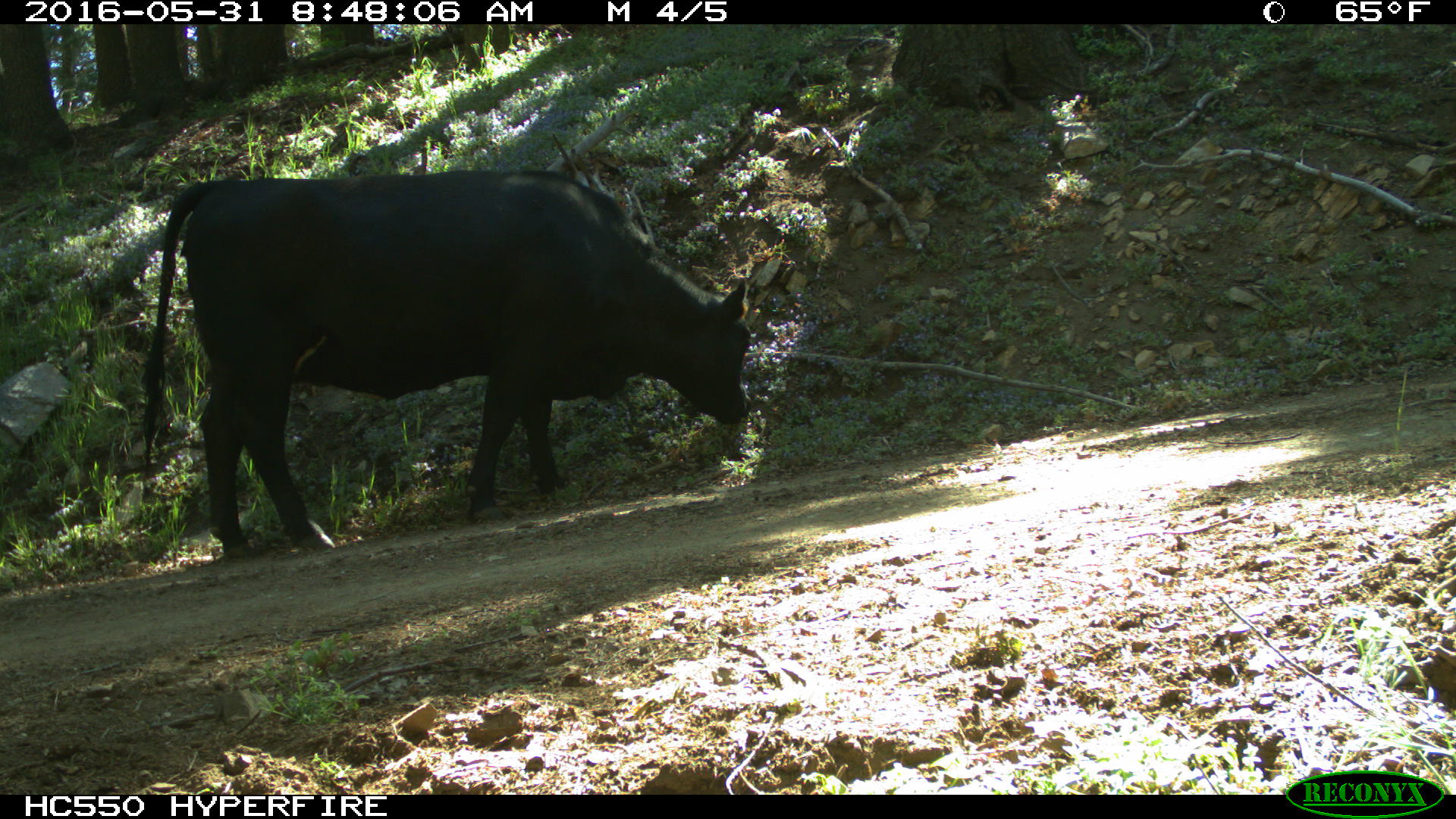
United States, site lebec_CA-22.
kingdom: Animalia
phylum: Chordata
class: Mammalia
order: Artiodactyla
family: Bovidae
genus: Bos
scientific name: Bos taurus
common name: domestic cow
Bos taurus (domestic cow).